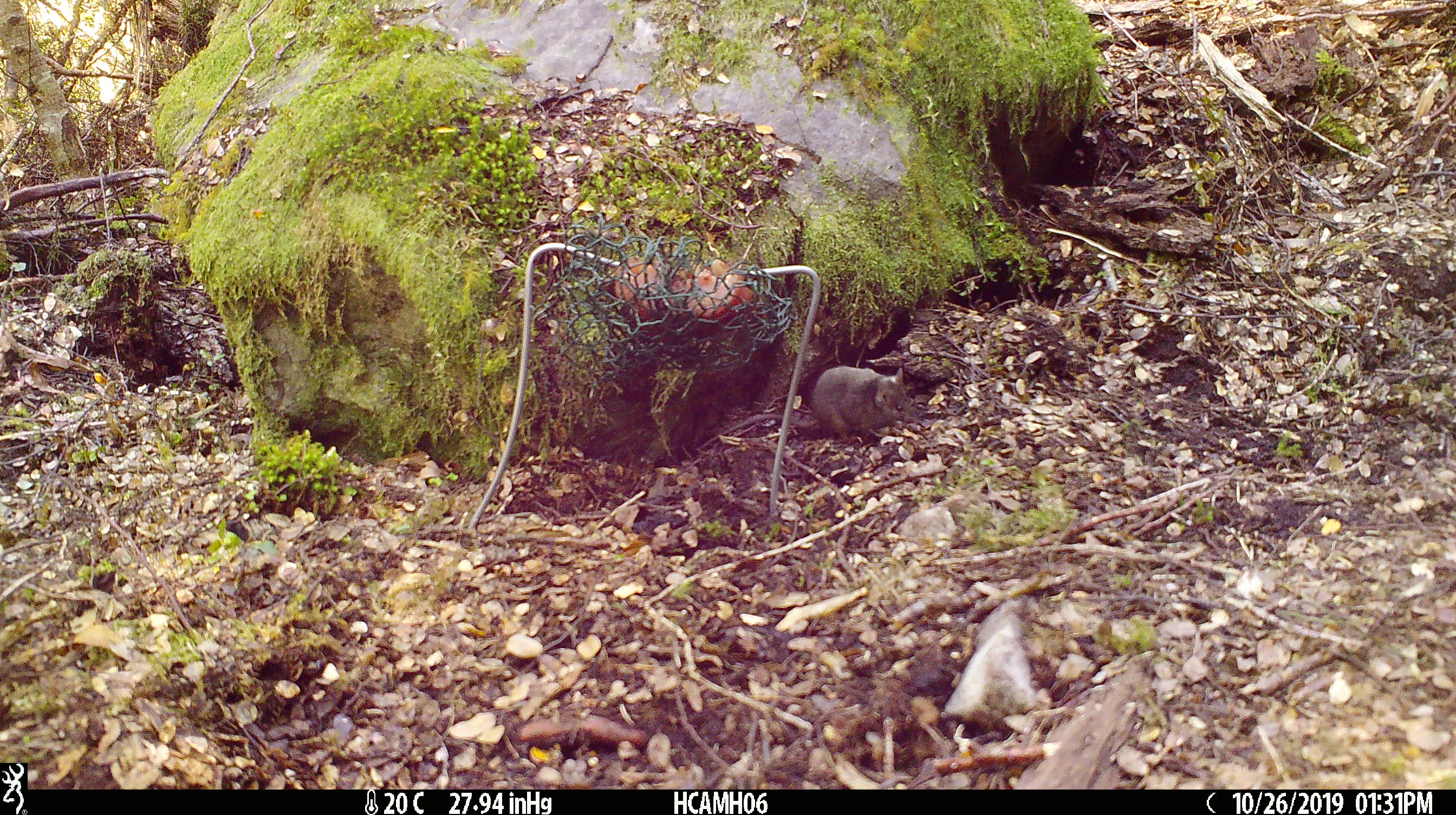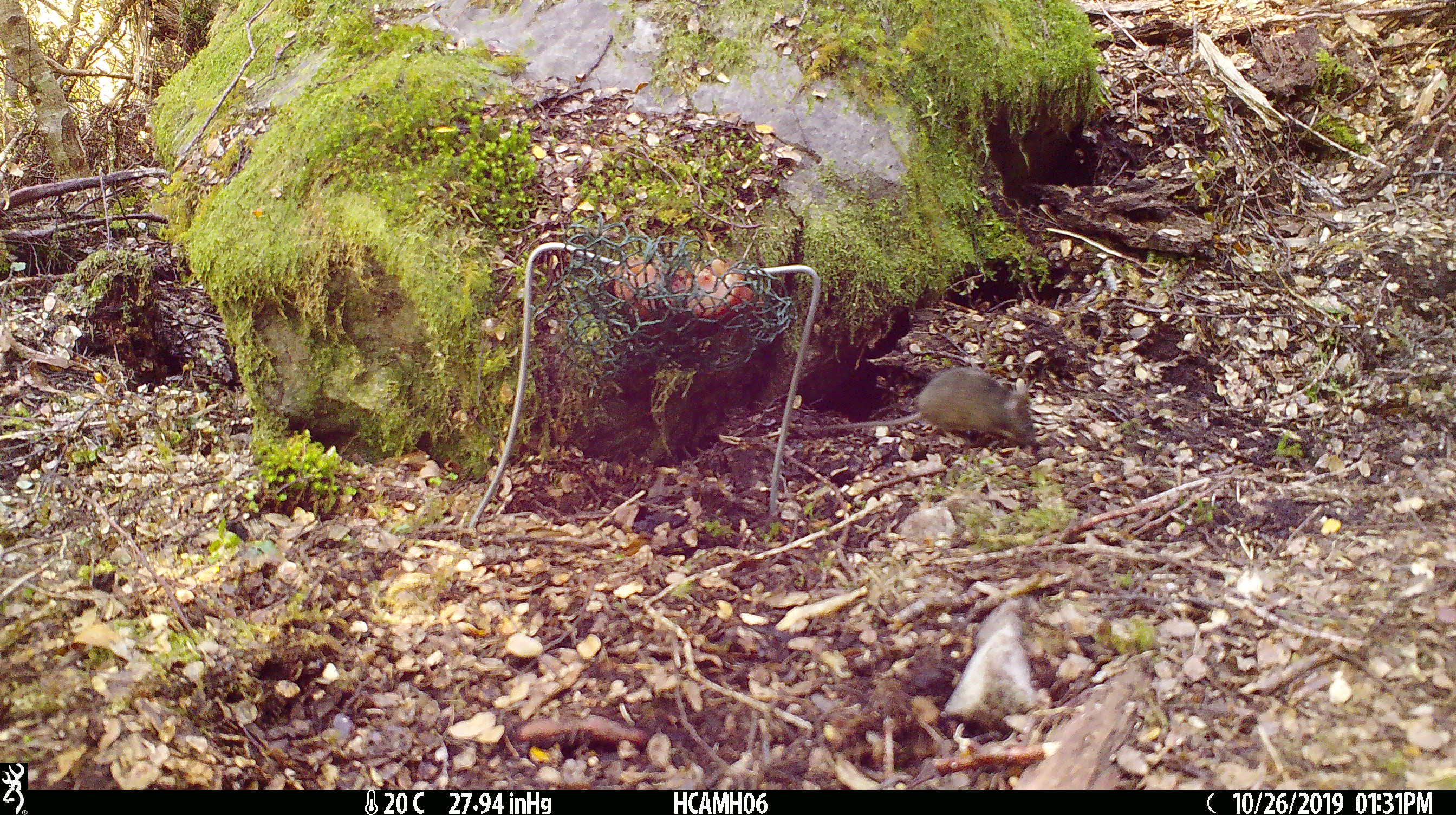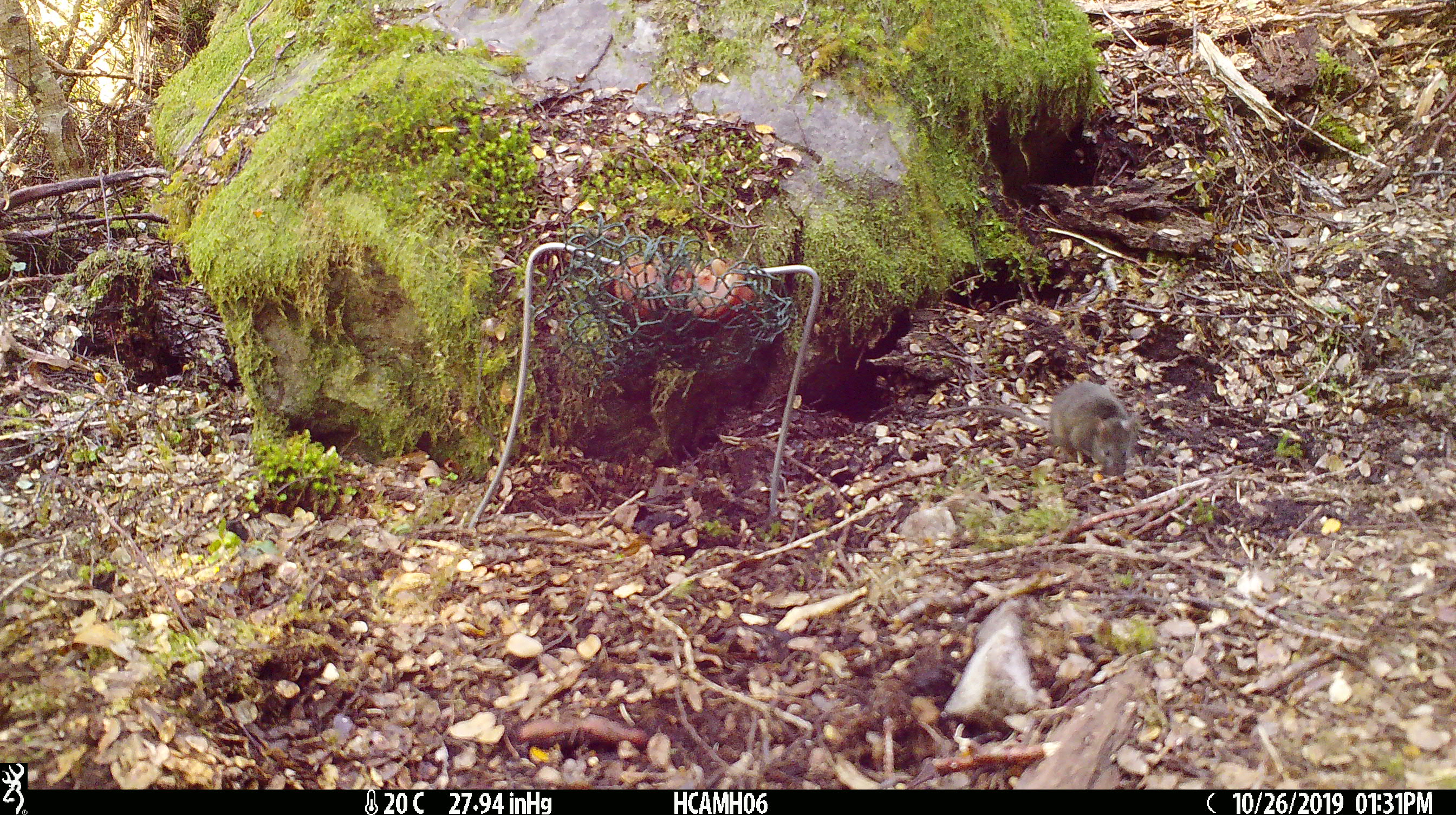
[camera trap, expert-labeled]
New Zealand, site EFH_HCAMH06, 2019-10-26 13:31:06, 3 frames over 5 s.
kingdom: Animalia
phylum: Chordata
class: Mammalia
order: Rodentia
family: Muridae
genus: Mus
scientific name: Mus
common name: mouse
Mouse (Mus).